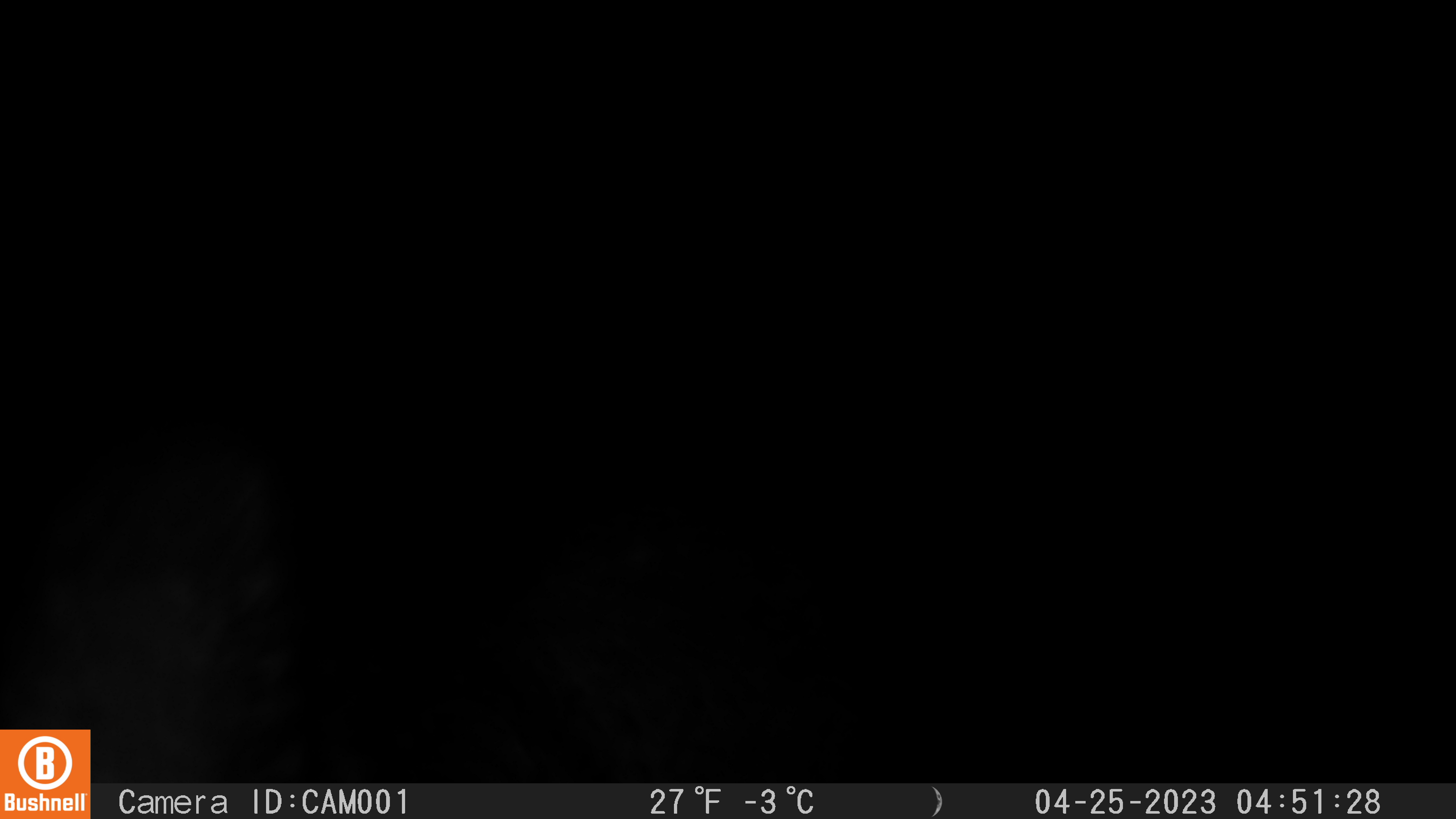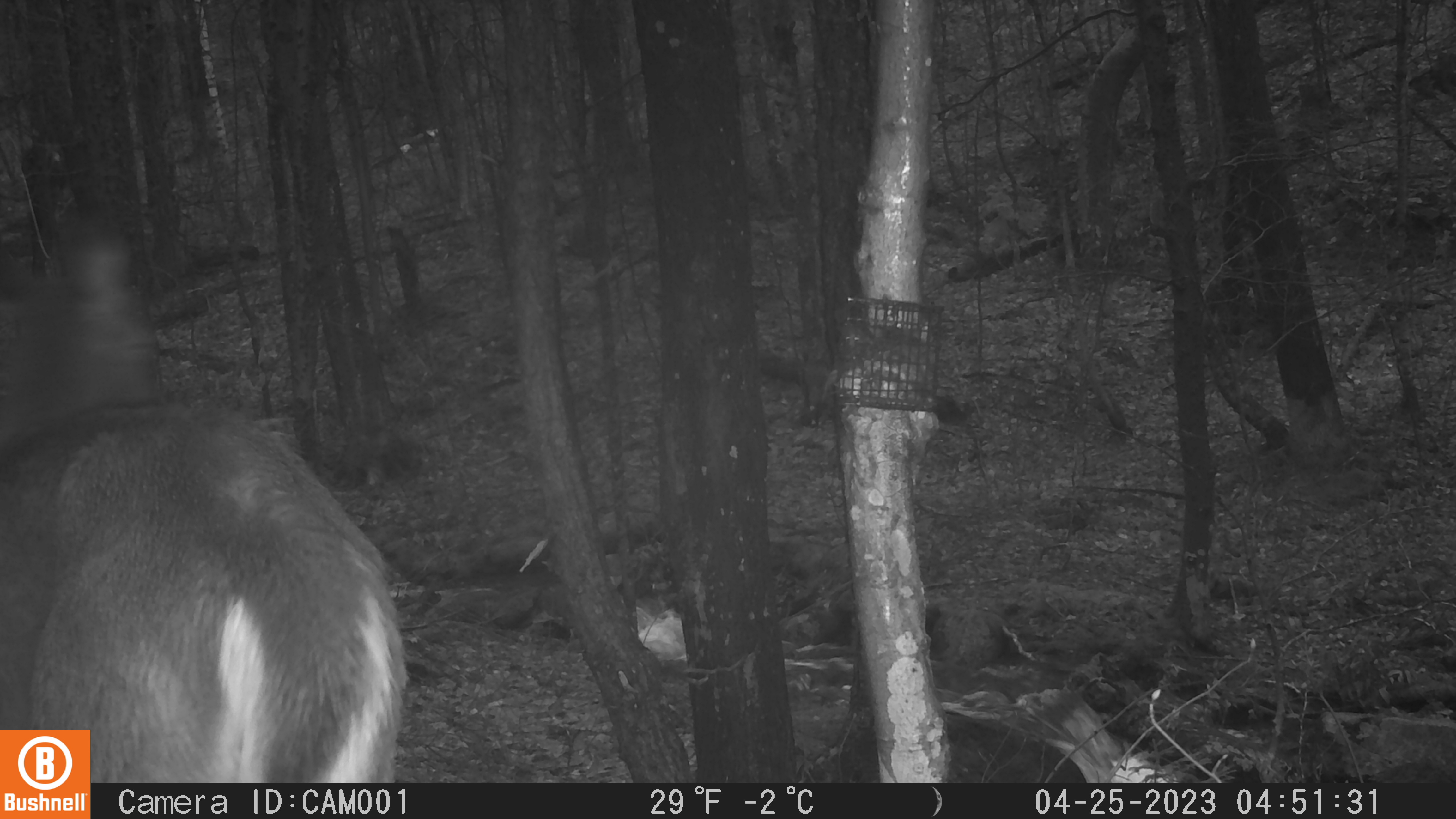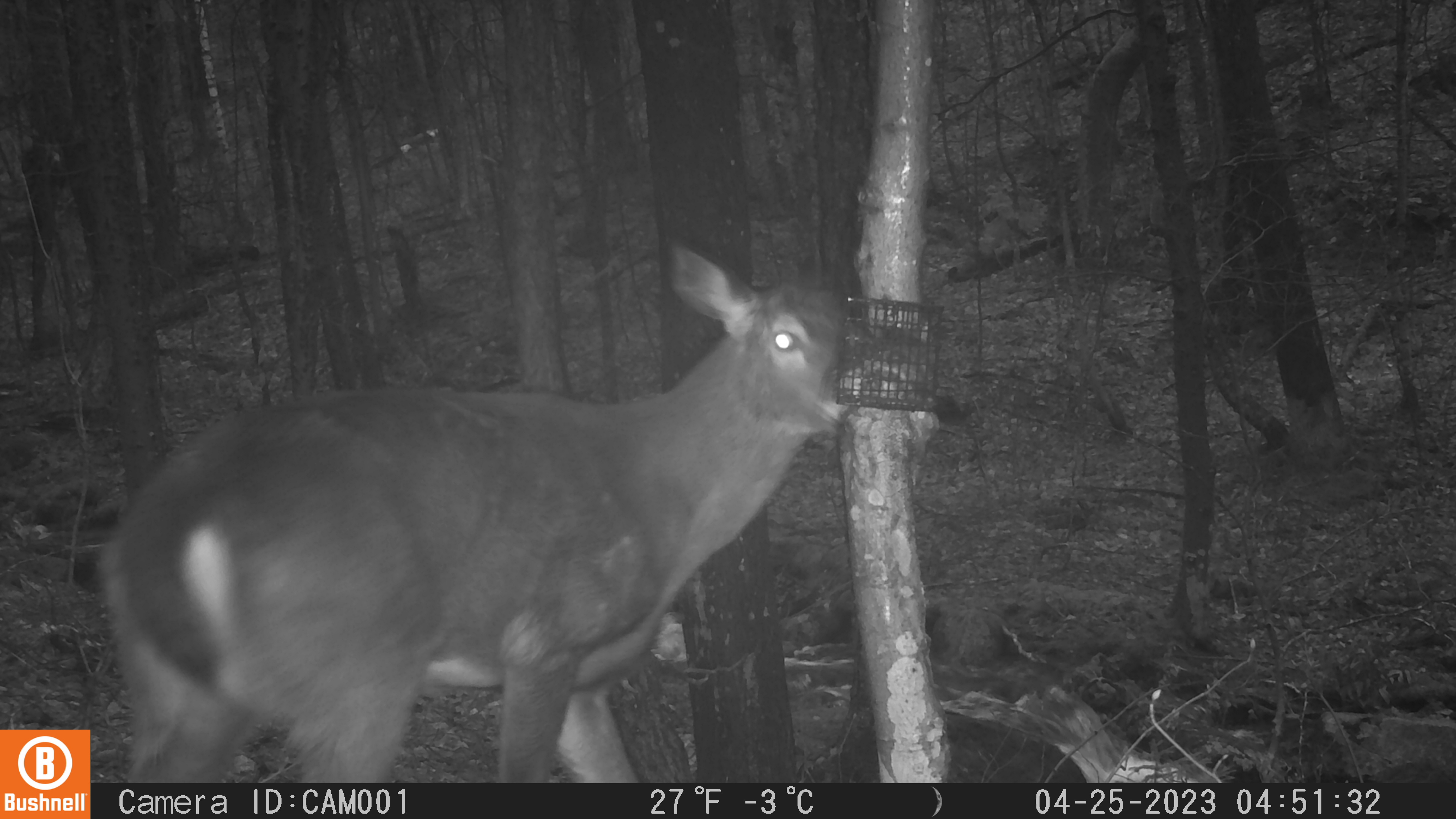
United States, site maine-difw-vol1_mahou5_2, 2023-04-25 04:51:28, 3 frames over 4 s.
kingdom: Animalia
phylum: Chordata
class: Mammalia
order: Artiodactyla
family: Cervidae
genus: Odocoileus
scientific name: Odocoileus virginianus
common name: white-tailed deer